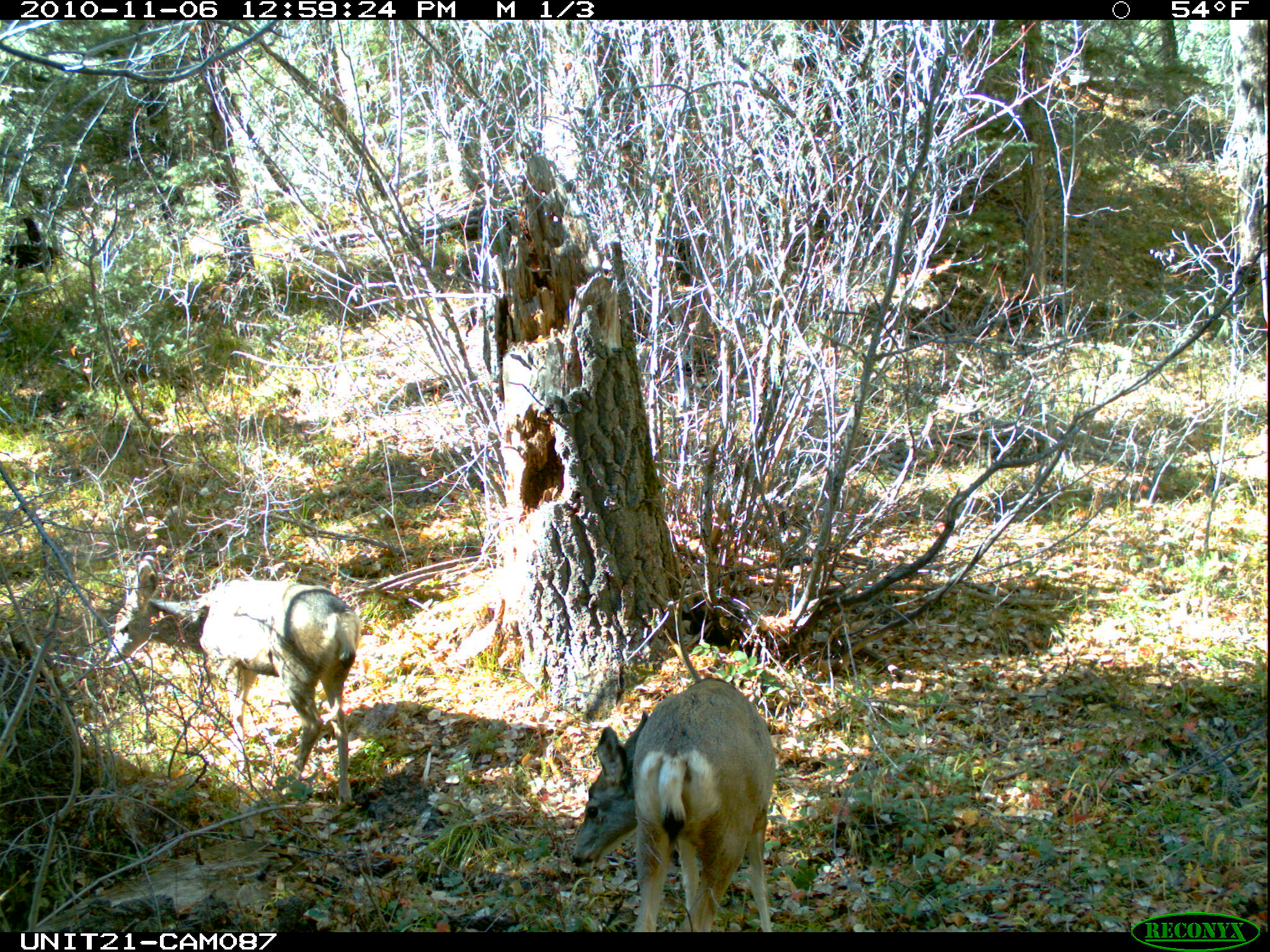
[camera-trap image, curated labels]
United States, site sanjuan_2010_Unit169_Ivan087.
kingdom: Animalia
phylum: Chordata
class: Mammalia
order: Artiodactyla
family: Cervidae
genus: Odocoileus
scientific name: Odocoileus hemionus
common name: mule deer